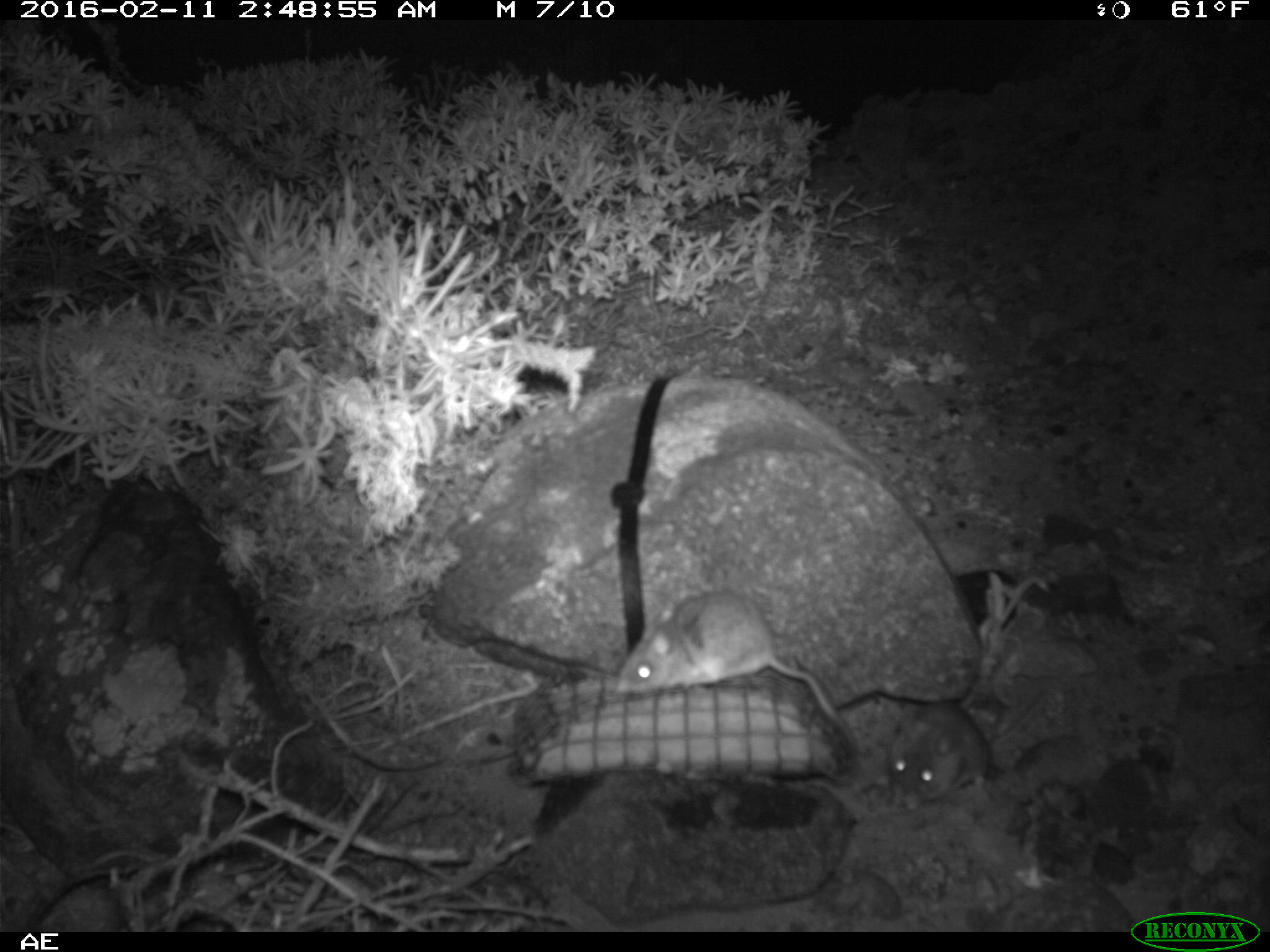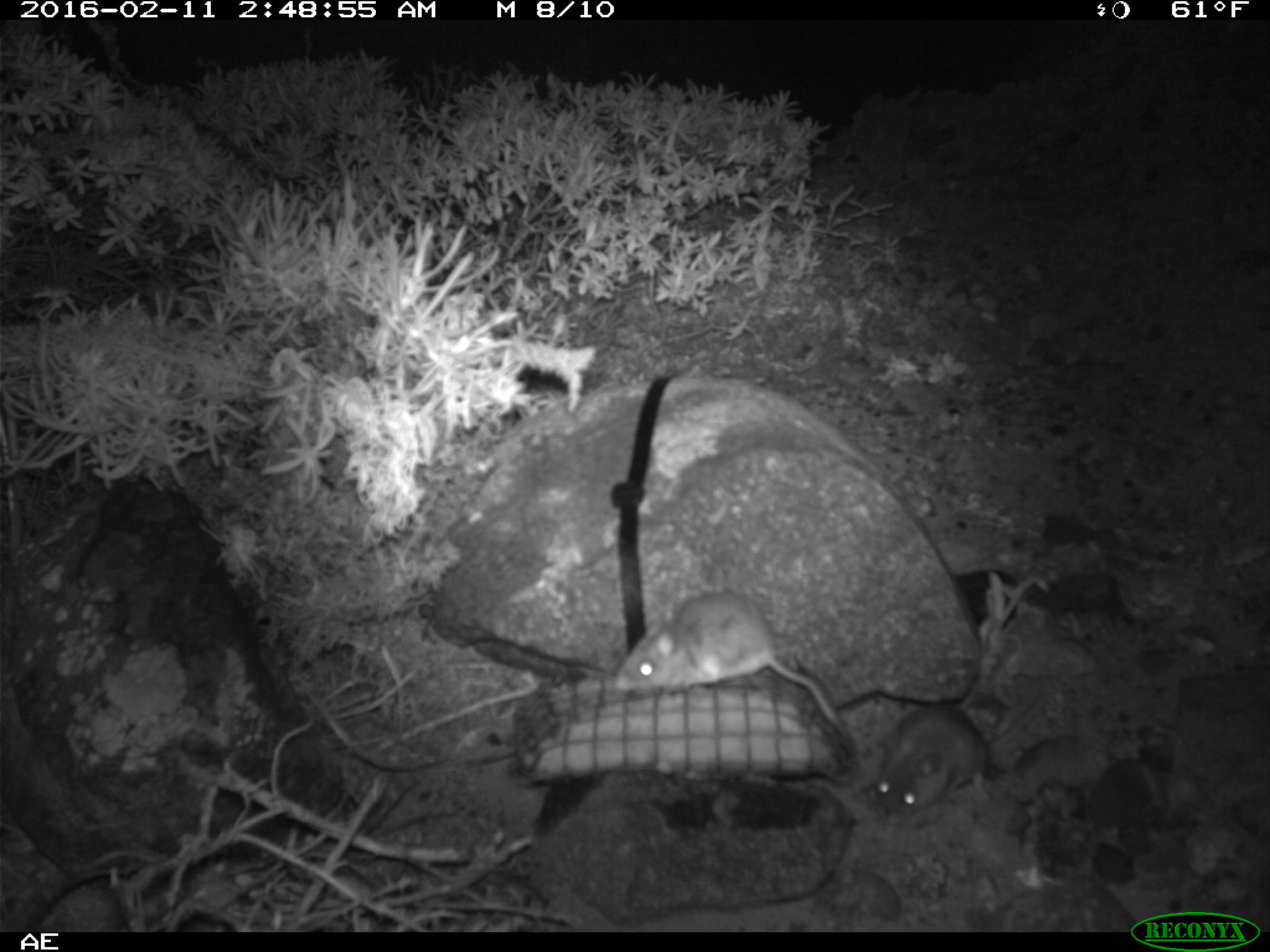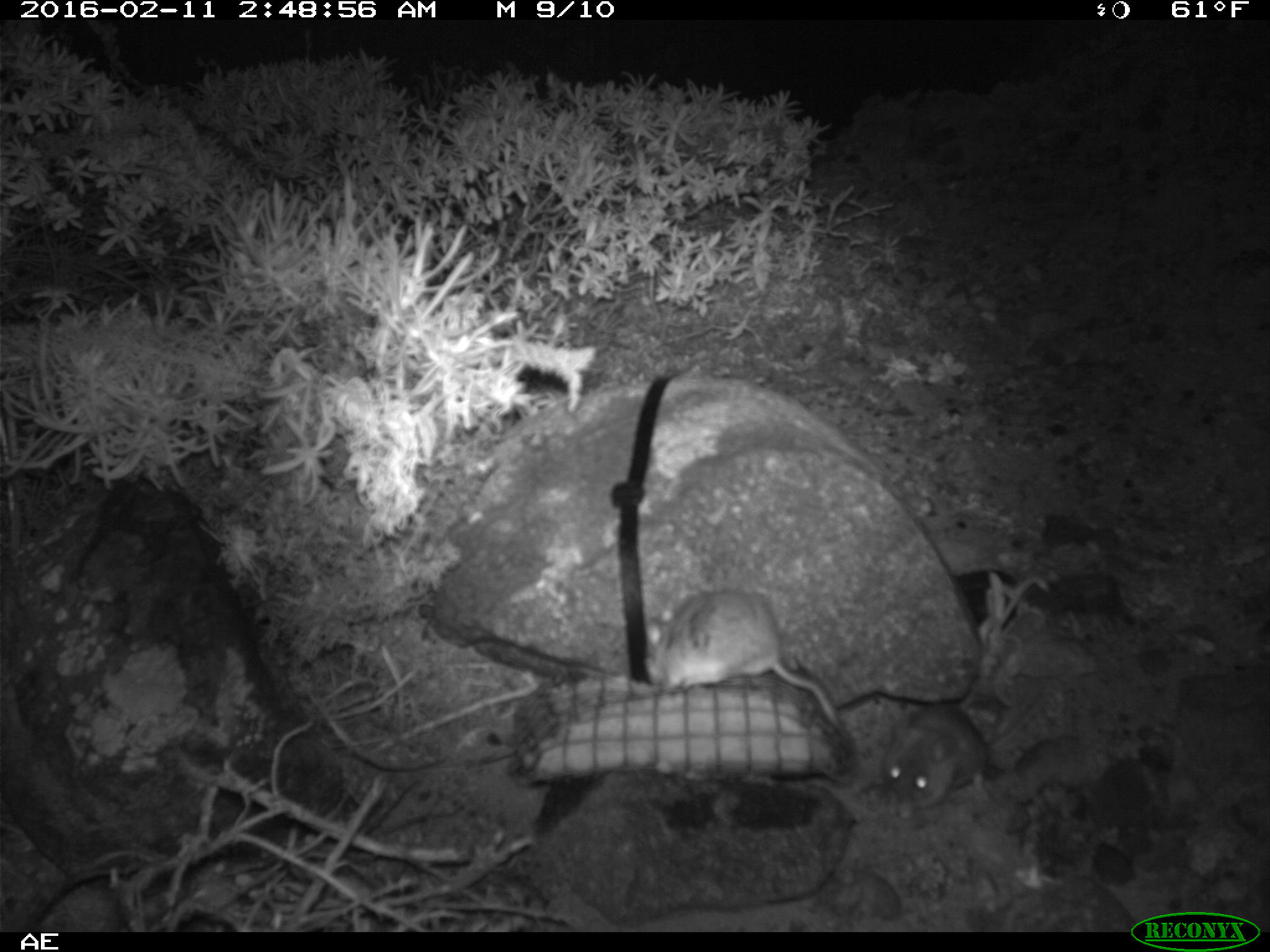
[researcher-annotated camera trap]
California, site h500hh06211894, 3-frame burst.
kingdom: Animalia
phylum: Chordata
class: Mammalia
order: Rodentia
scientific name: Rodentia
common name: rodent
Rodent (Rodentia).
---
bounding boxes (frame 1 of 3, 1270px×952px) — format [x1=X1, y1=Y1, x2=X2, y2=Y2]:
rodent: [x1=620, y1=588, x2=861, y2=753]; [x1=889, y1=672, x2=1062, y2=814]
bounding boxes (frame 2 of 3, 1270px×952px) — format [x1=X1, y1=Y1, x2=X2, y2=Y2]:
rodent: [x1=613, y1=593, x2=848, y2=745]; [x1=869, y1=681, x2=1059, y2=823]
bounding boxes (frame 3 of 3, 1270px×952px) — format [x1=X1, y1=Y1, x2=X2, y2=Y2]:
rodent: [x1=643, y1=584, x2=843, y2=732]; [x1=881, y1=684, x2=1047, y2=819]